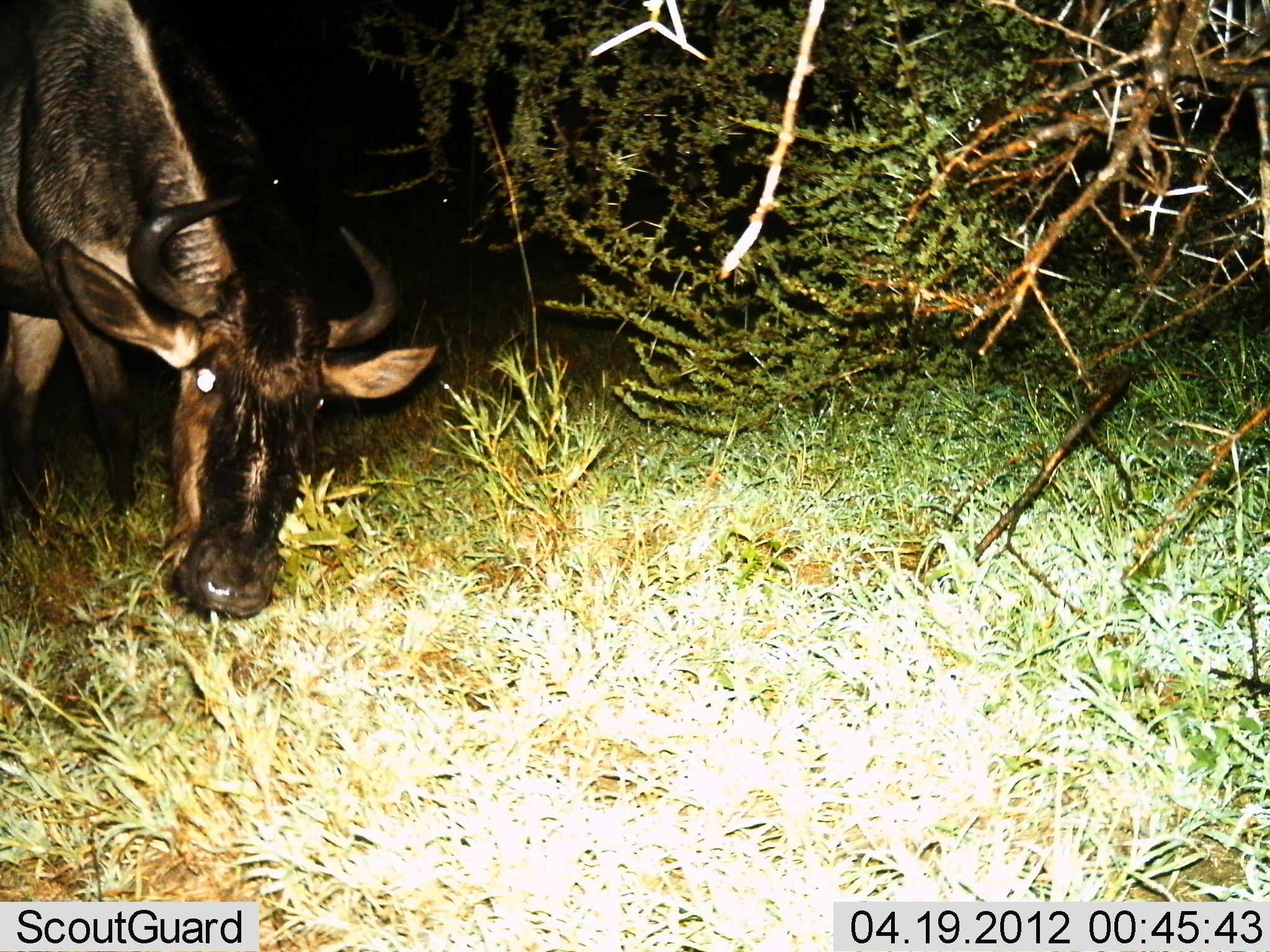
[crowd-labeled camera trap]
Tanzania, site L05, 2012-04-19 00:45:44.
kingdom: Animalia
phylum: Chordata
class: Mammalia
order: Artiodactyla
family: Bovidae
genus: Connochaetes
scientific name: Connochaetes taurinus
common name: blue wildebeest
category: wildebeest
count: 1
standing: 33%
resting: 13%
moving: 13%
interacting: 0%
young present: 7%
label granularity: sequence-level